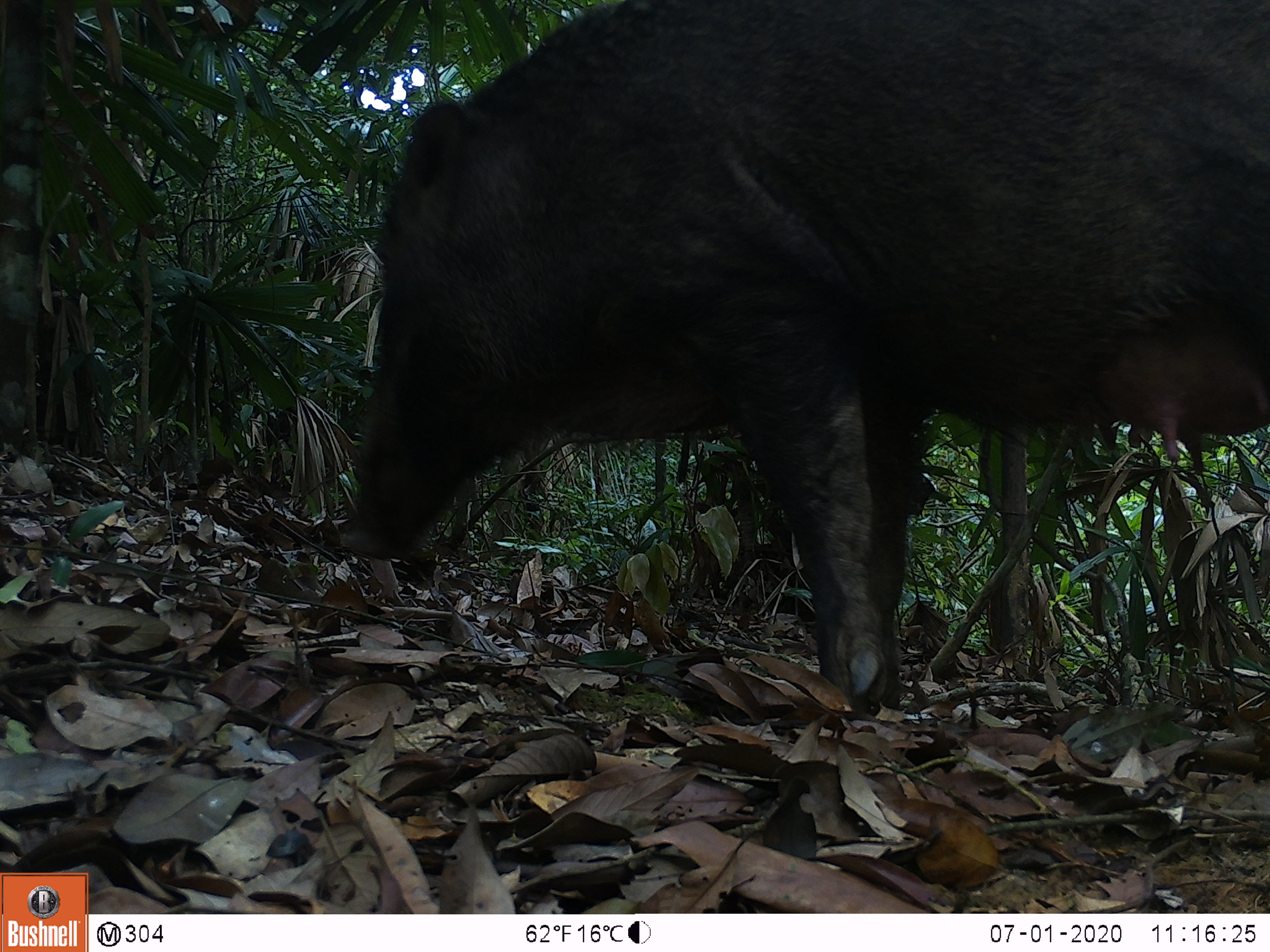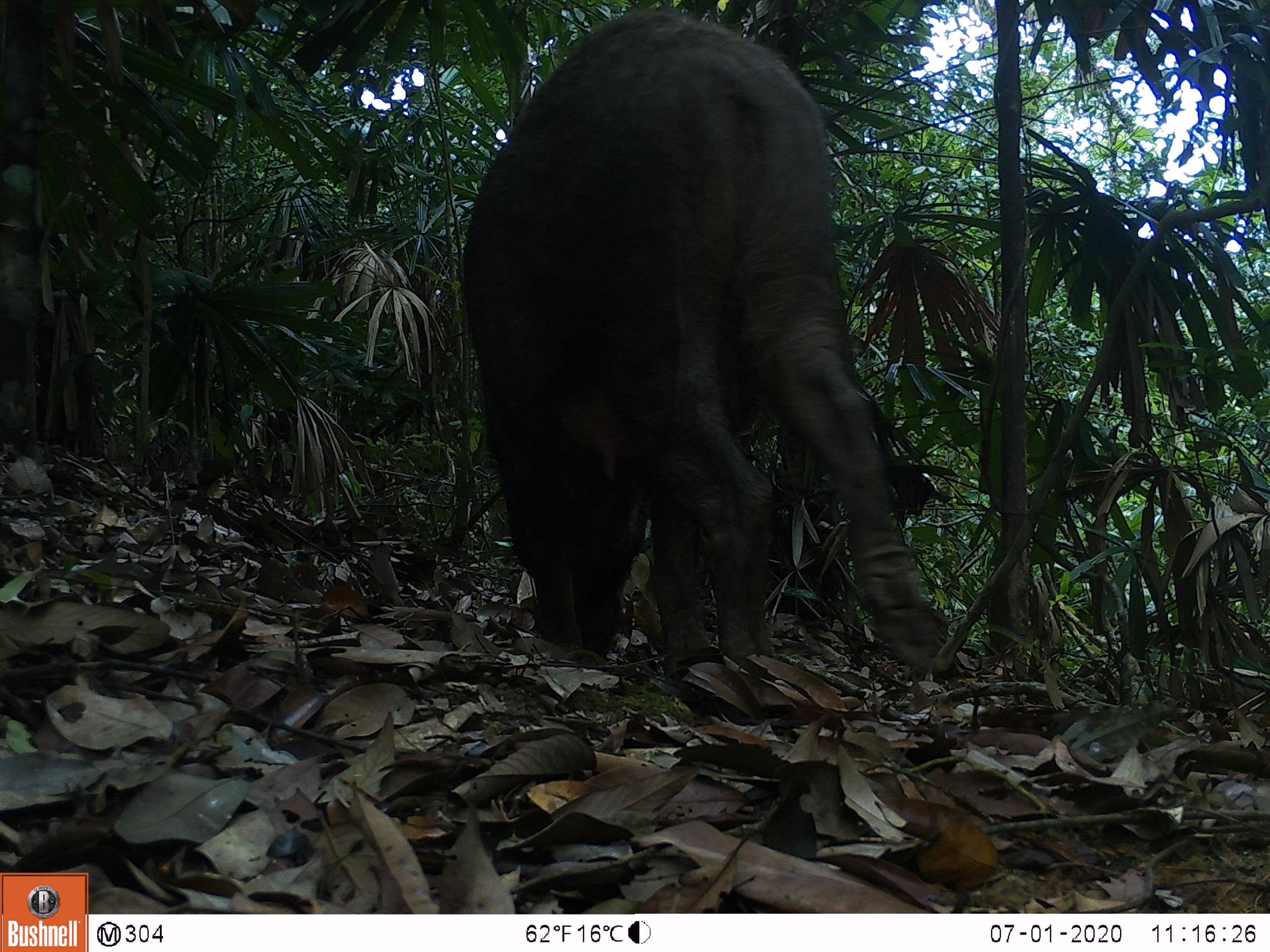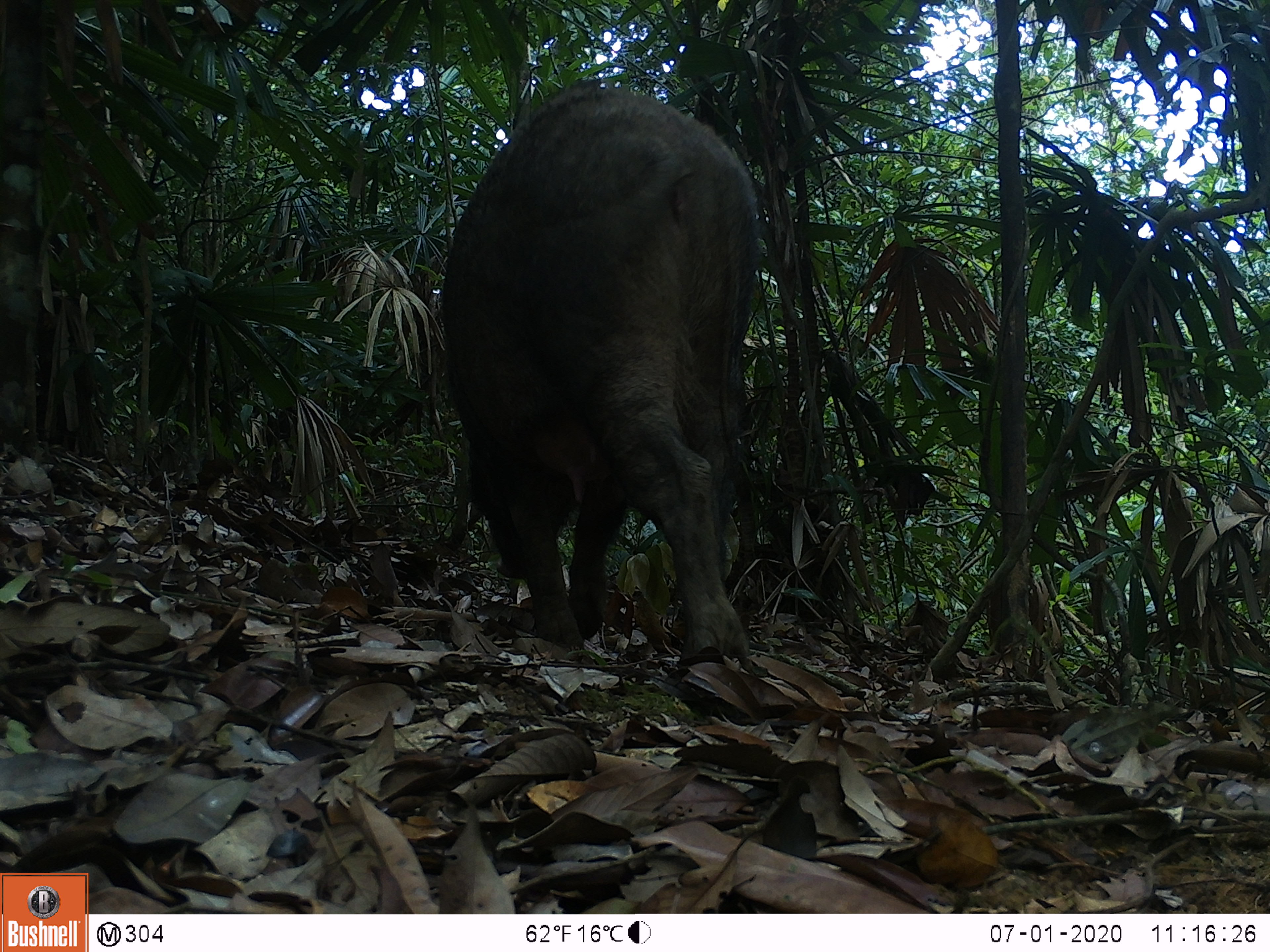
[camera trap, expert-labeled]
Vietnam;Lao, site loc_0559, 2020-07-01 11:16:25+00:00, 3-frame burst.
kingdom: Animalia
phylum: Chordata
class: Mammalia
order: Artiodactyla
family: Suidae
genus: Sus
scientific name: Sus scrofa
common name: eurasian wild pig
Eurasian wild pig (Sus scrofa). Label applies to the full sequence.